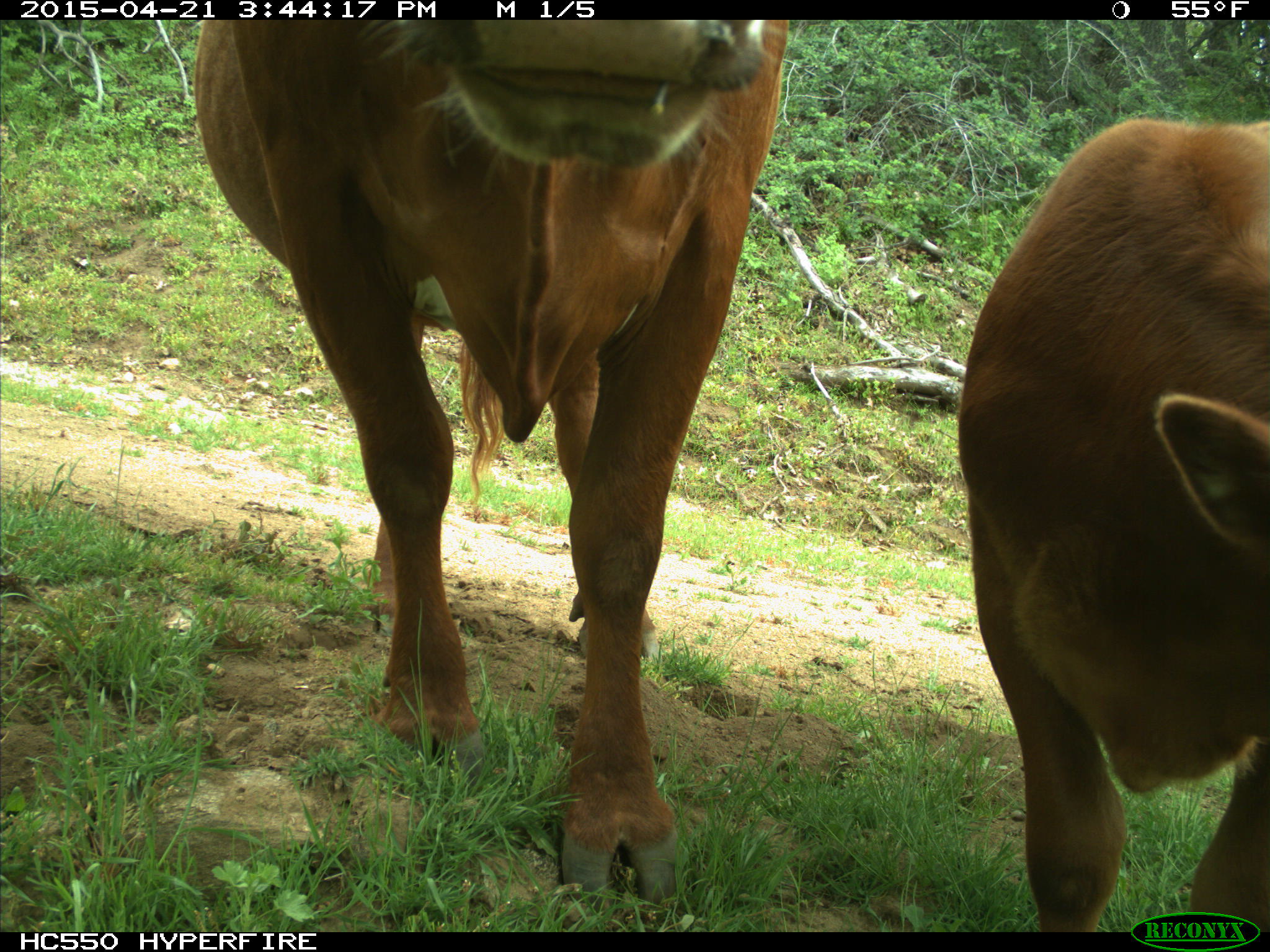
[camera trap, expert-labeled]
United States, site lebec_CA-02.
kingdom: Animalia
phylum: Chordata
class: Mammalia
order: Artiodactyla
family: Bovidae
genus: Bos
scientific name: Bos taurus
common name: domestic cow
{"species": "Bos taurus (domestic cow)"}